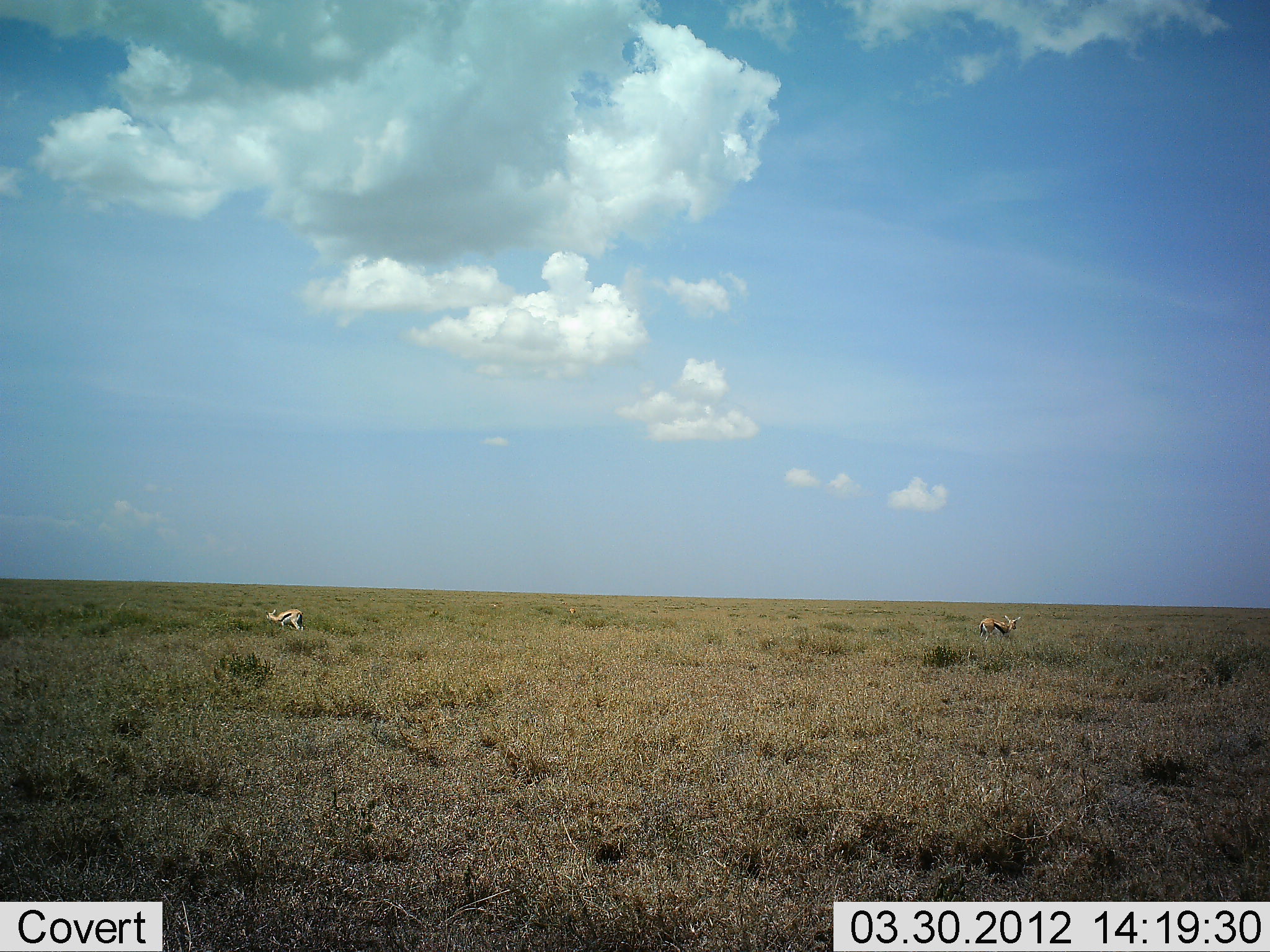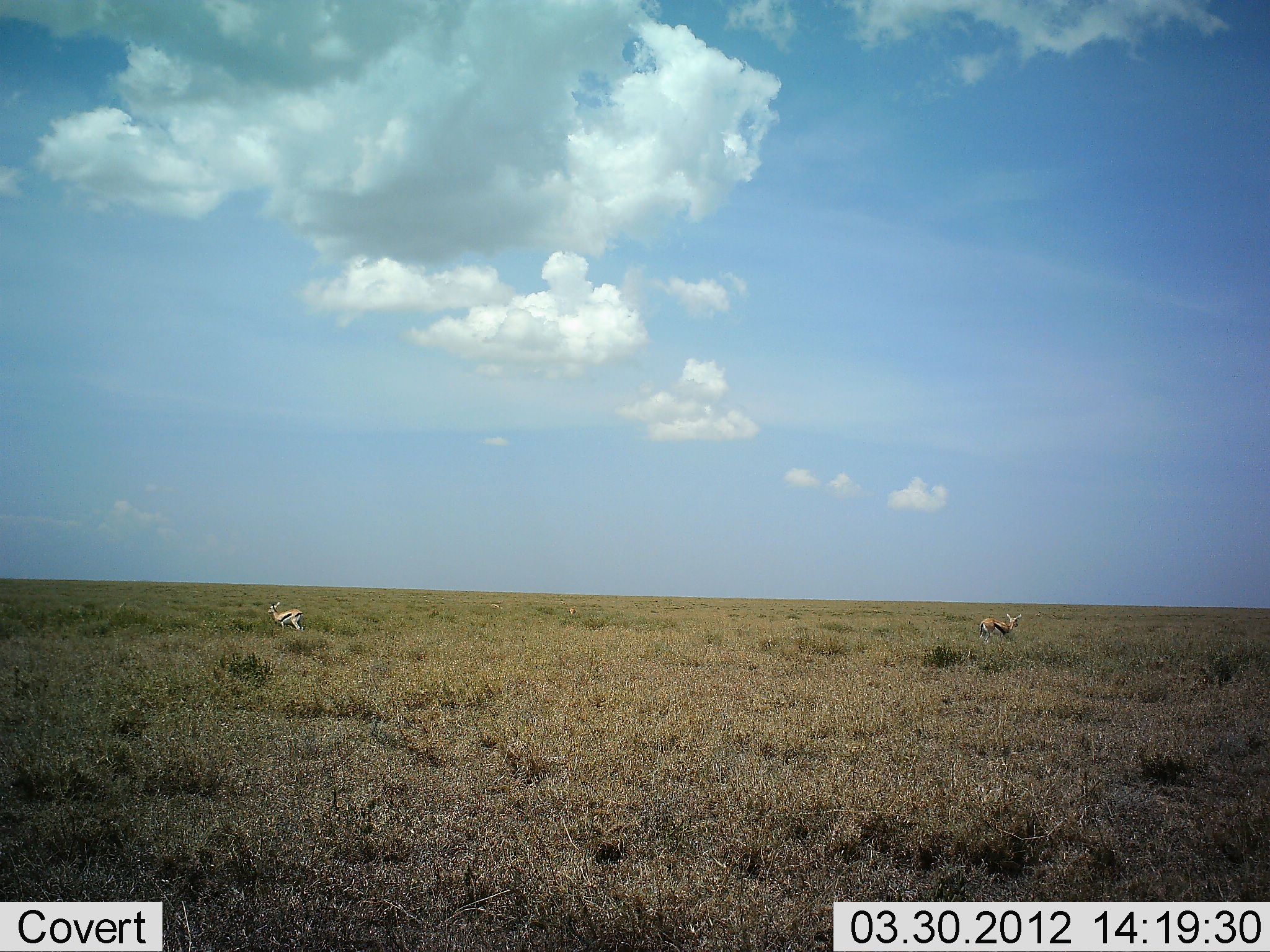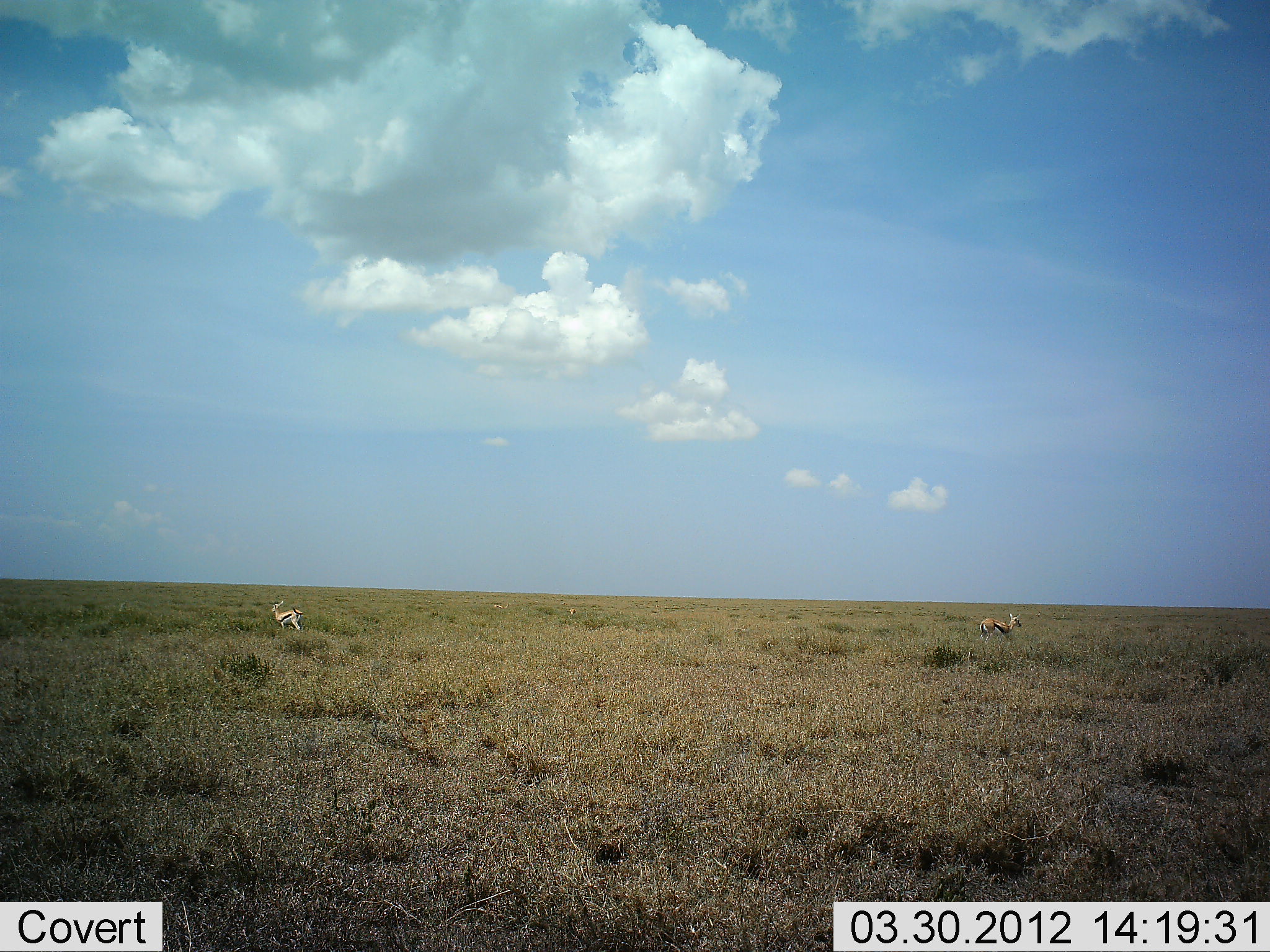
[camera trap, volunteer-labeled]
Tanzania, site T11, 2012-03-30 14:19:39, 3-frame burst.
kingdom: Animalia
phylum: Chordata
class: Mammalia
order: Artiodactyla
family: Bovidae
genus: Eudorcas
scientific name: Eudorcas thomsonii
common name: thomson's gazelle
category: gazellethomsons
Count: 2.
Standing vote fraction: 64%.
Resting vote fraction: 0%.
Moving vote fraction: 7%.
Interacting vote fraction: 0%.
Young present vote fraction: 0%.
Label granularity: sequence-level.